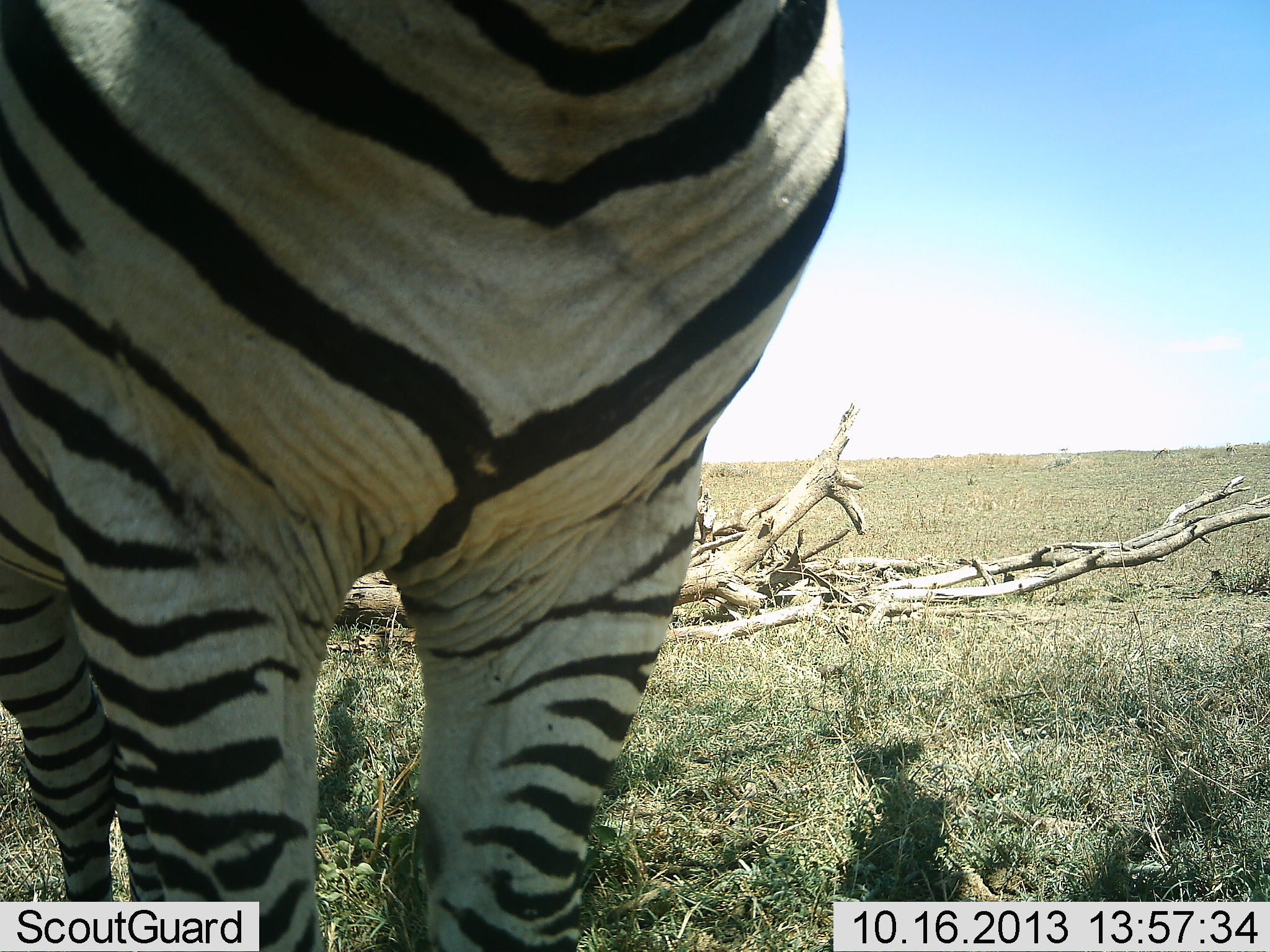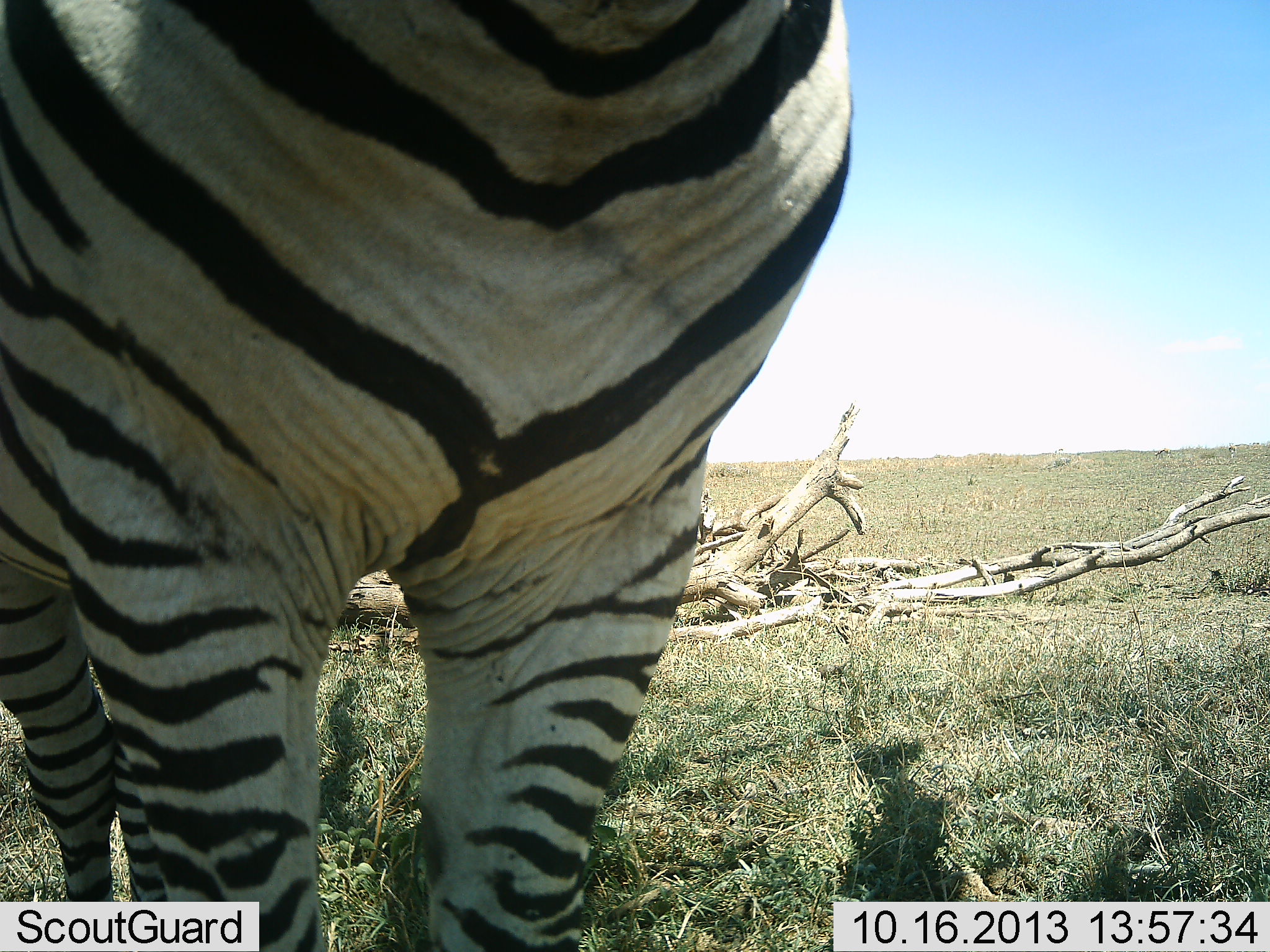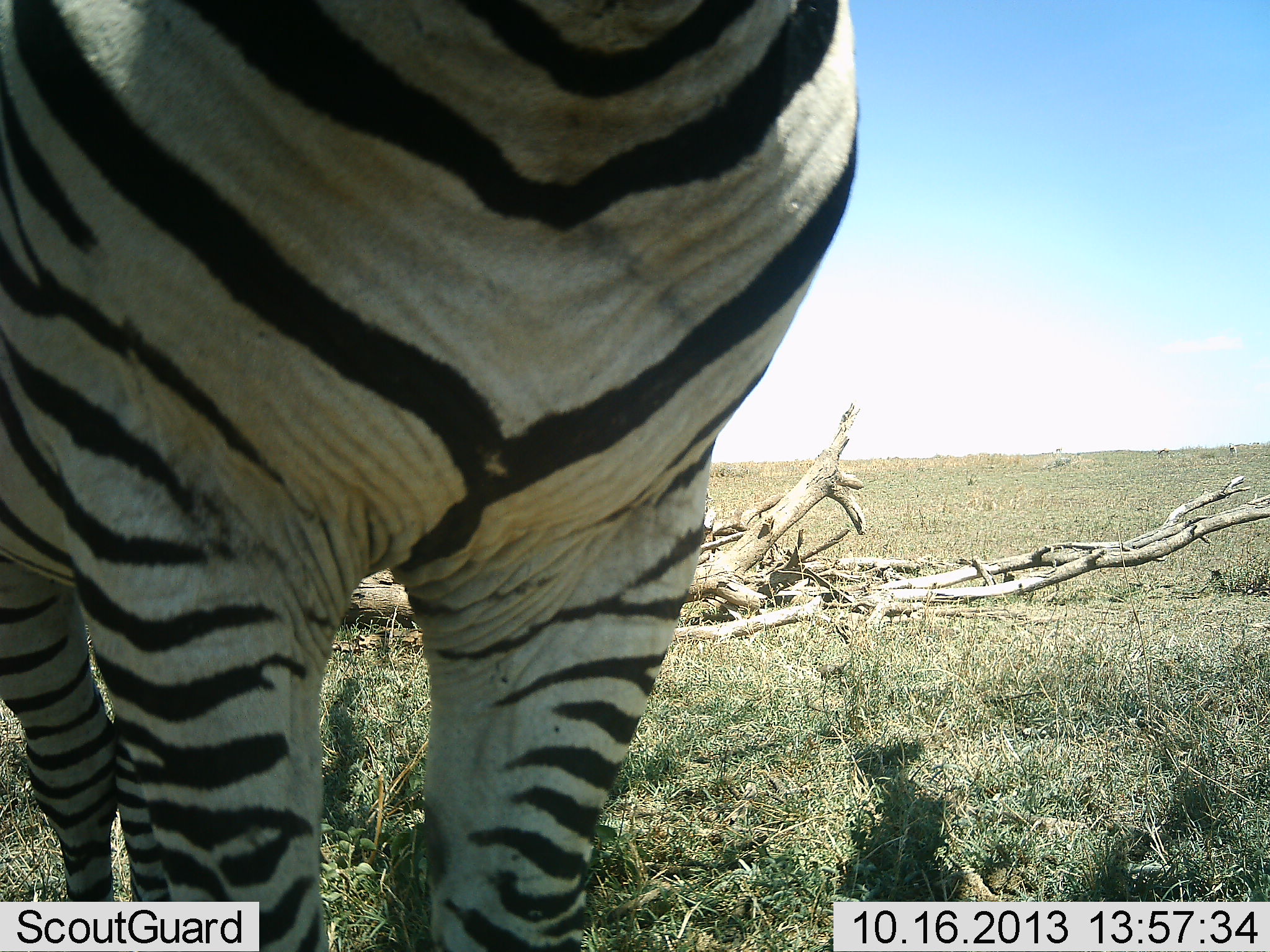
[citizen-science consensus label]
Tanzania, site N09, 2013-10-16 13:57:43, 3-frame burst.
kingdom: Animalia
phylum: Chordata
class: Mammalia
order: Perissodactyla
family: Equidae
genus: Equus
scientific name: Equus quagga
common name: plains zebra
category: zebra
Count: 1.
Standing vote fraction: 92%.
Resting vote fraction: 0%.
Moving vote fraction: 5%.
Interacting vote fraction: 5%.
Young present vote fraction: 0%.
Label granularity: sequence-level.